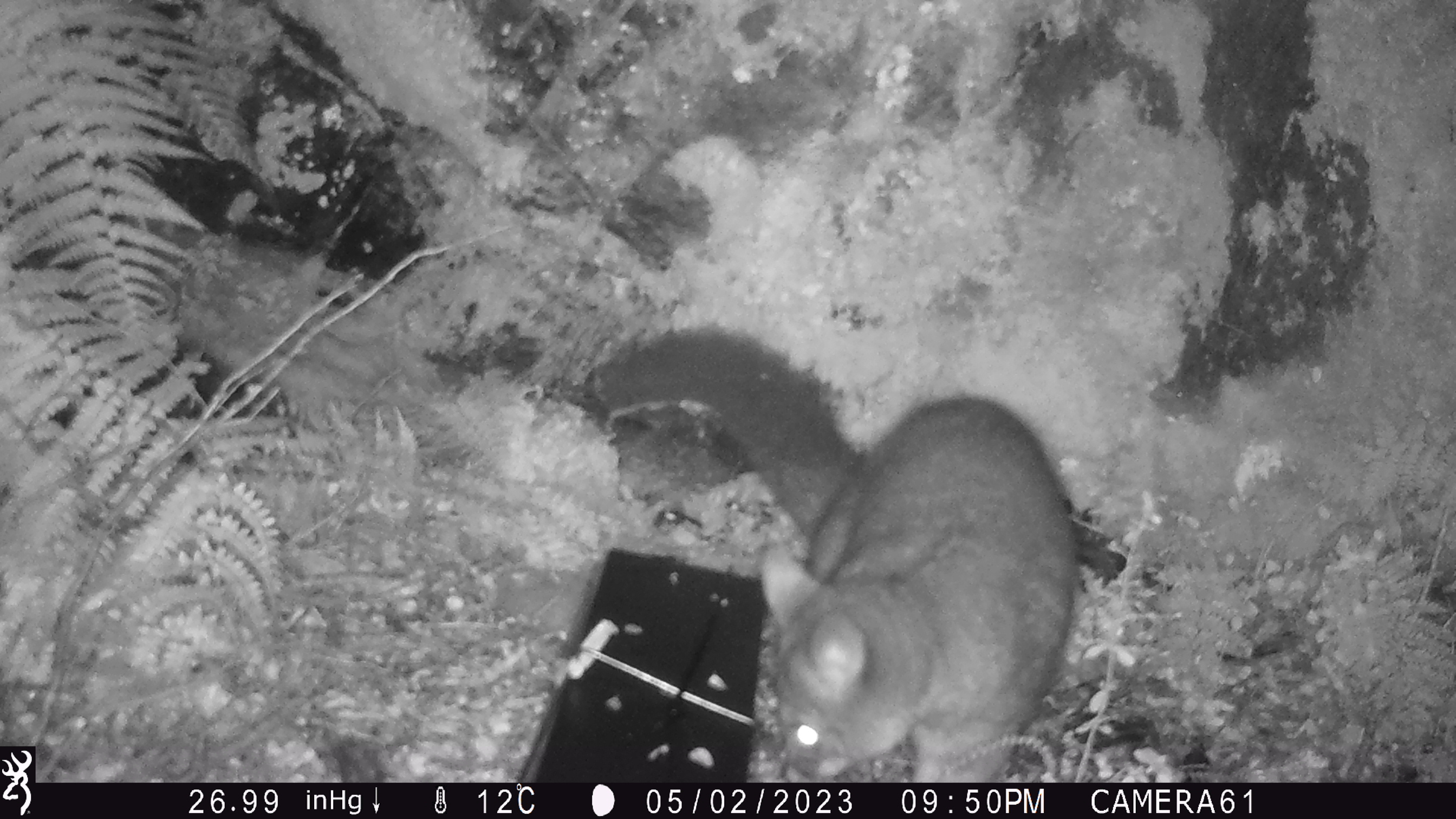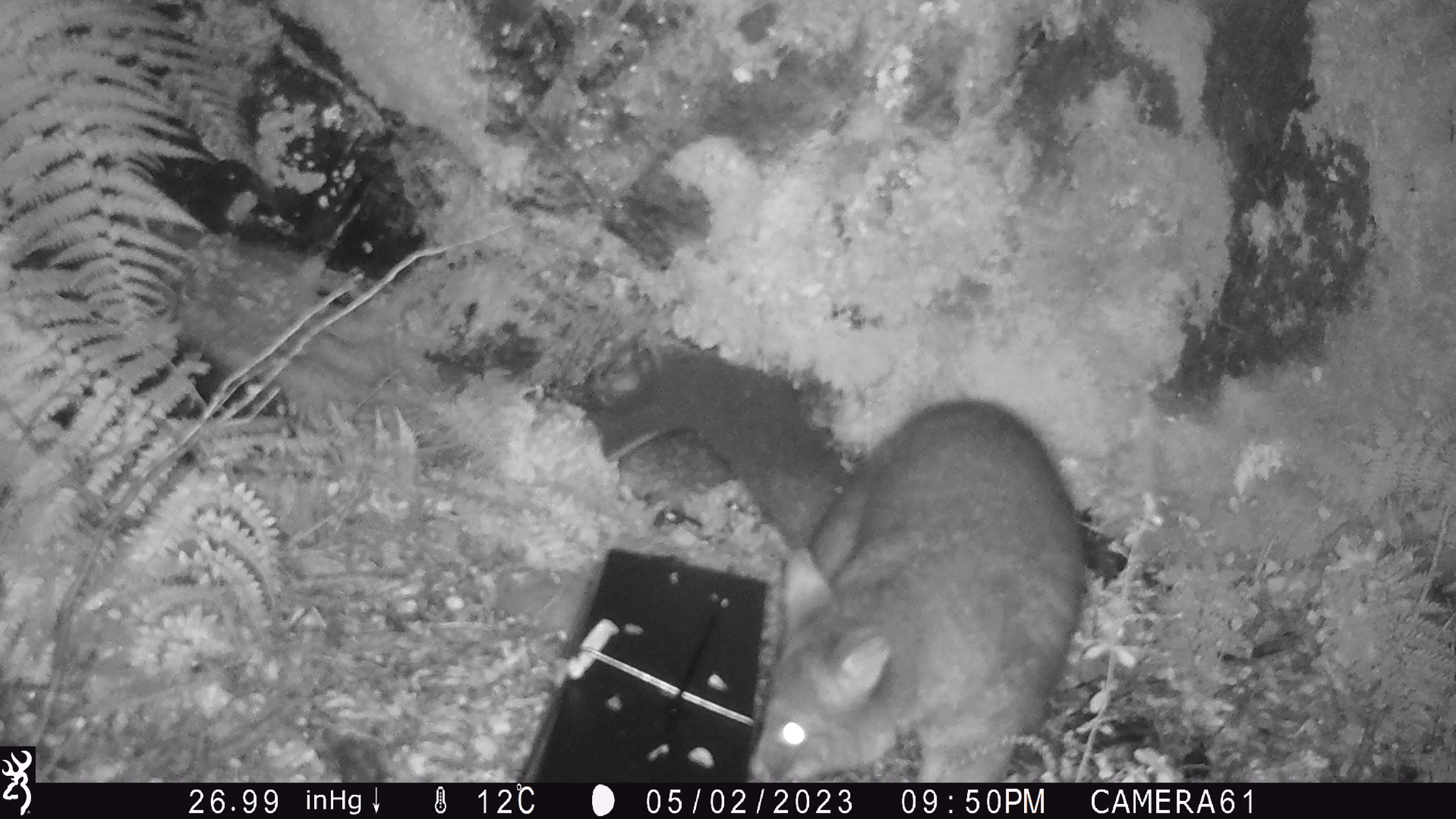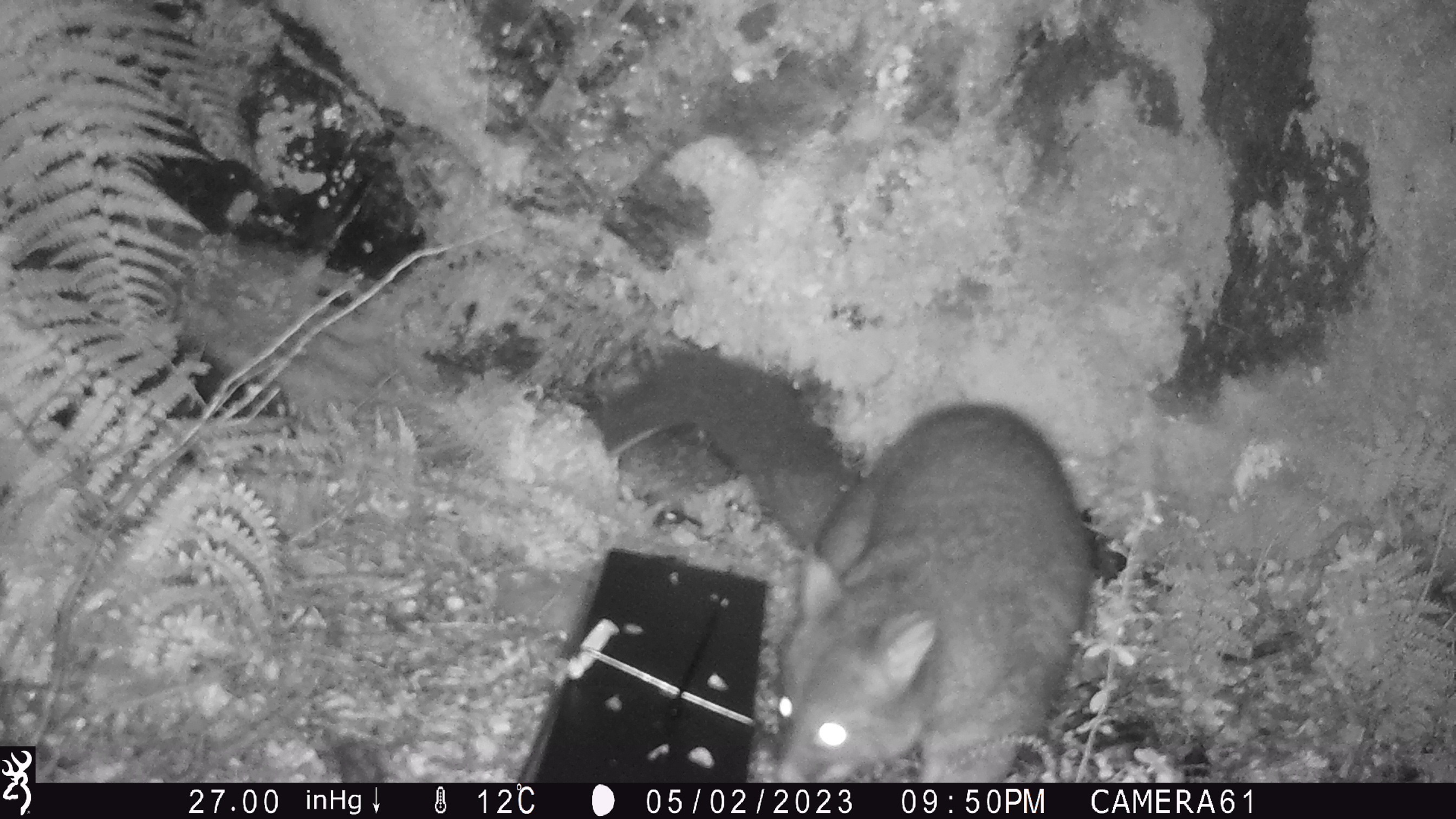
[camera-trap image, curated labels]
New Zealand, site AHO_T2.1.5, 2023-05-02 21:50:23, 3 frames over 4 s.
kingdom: Animalia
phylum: Chordata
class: Mammalia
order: Carnivora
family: Mustelidae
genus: Mustela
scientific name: Mustela erminea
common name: stoat